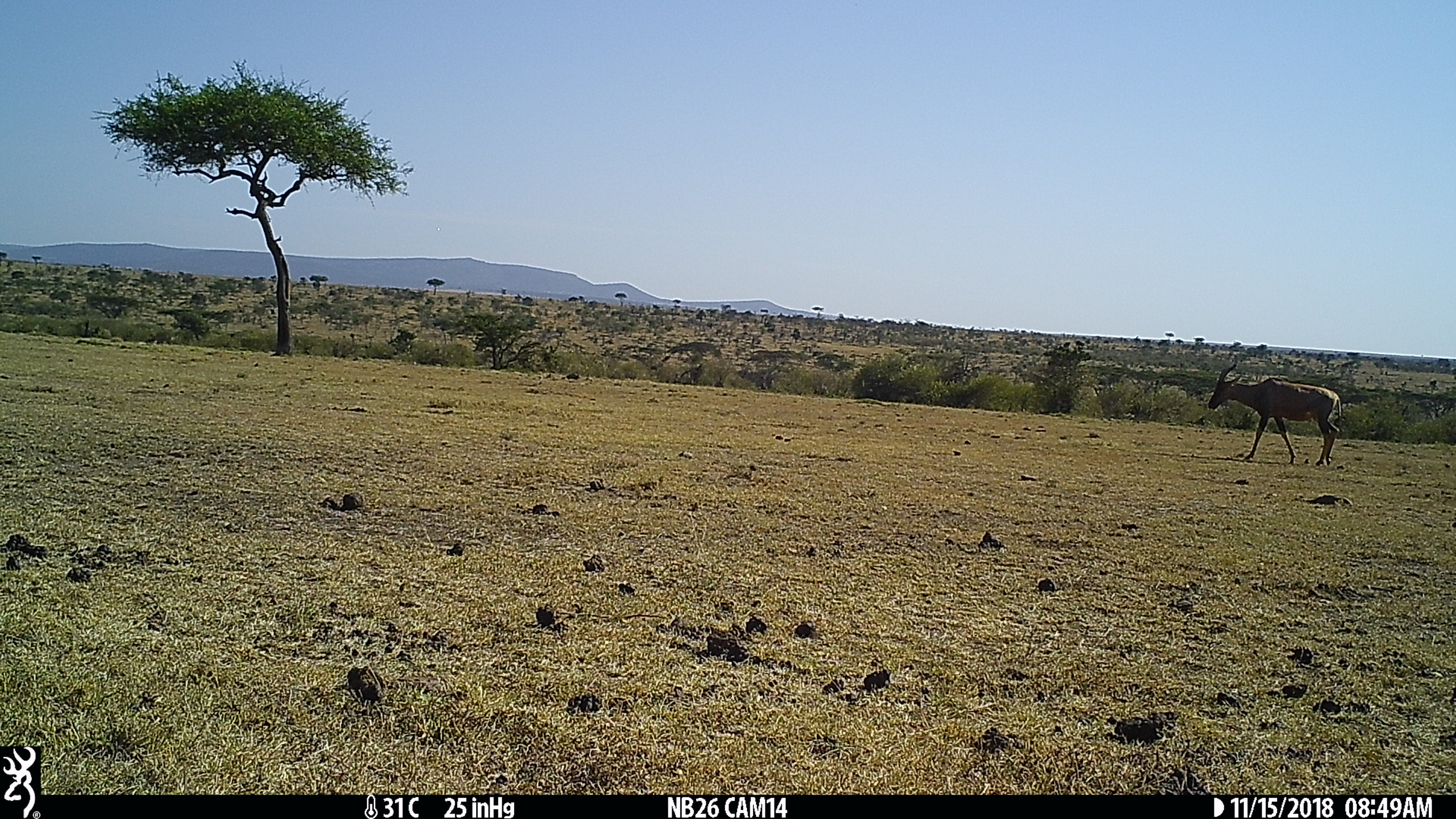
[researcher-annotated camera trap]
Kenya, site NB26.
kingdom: Animalia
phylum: Chordata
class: Mammalia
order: Artiodactyla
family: Bovidae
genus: Damaliscus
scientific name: Damaliscus lunatus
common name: topi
Topi (Damaliscus lunatus).